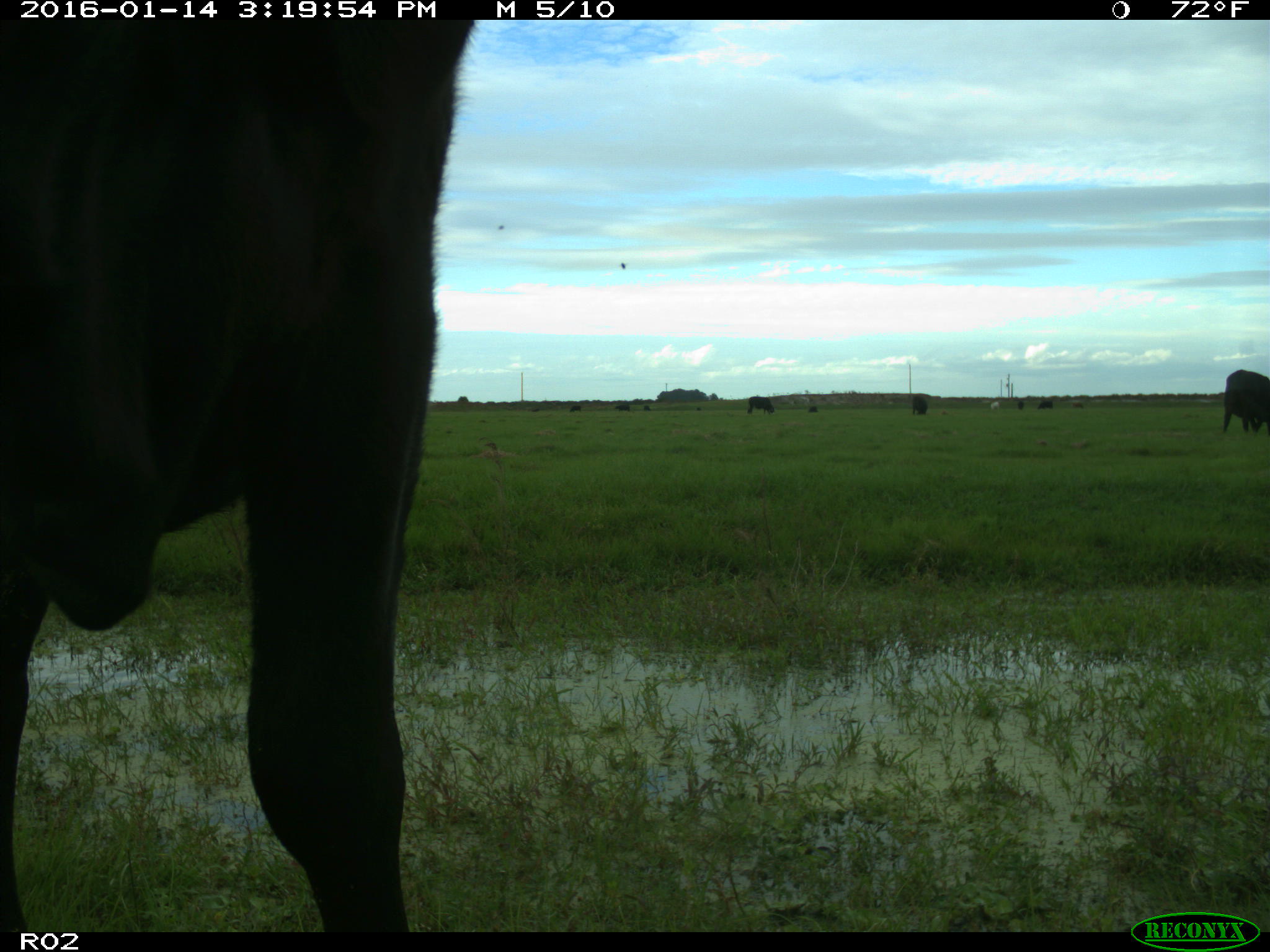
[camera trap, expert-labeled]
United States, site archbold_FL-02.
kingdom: Animalia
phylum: Chordata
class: Mammalia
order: Artiodactyla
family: Bovidae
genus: Bos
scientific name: Bos taurus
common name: domestic cow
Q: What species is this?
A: Bos taurus (domestic cow).